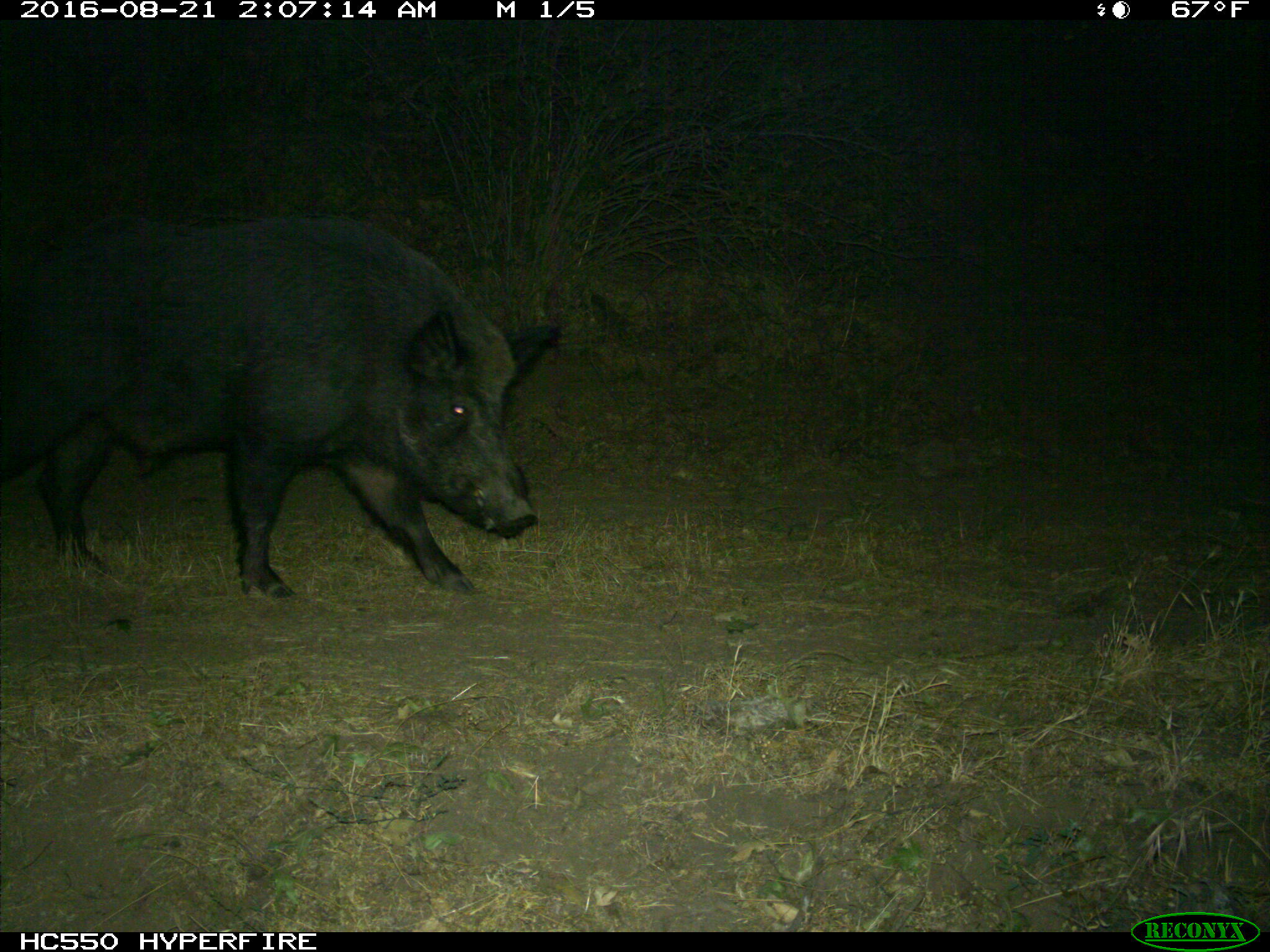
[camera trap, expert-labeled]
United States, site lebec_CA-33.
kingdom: Animalia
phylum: Chordata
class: Mammalia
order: Artiodactyla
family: Suidae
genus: Sus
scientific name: Sus scrofa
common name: wild boar